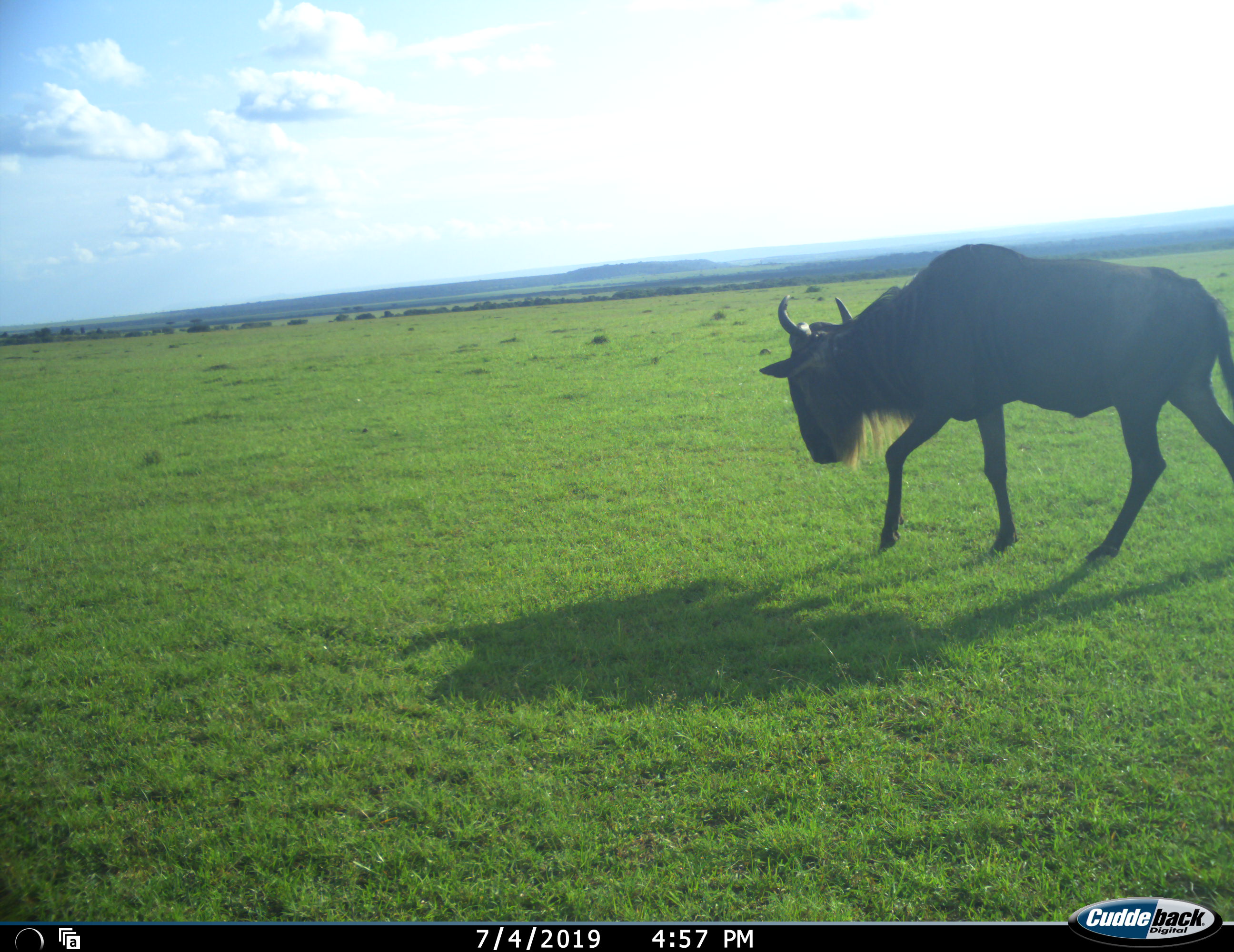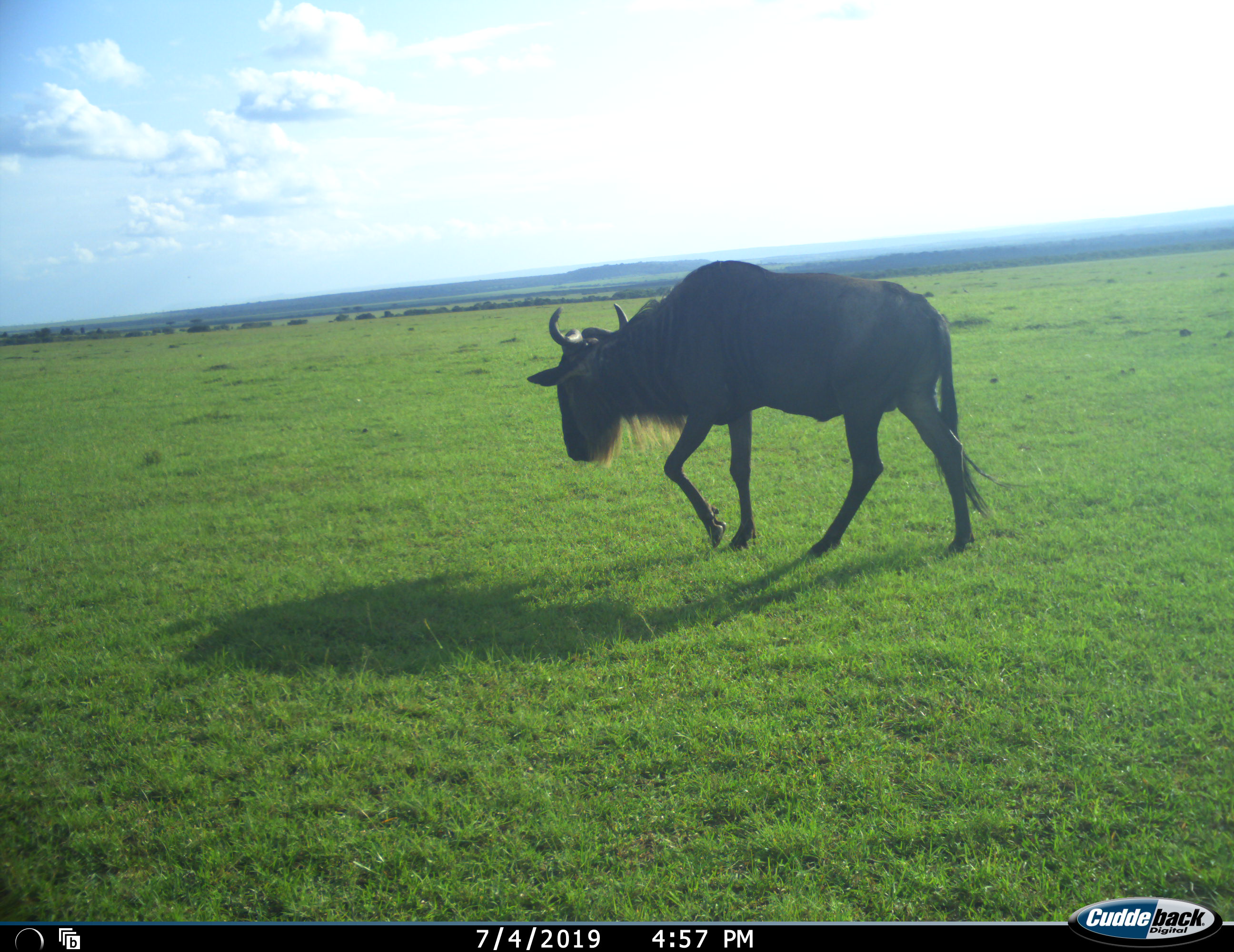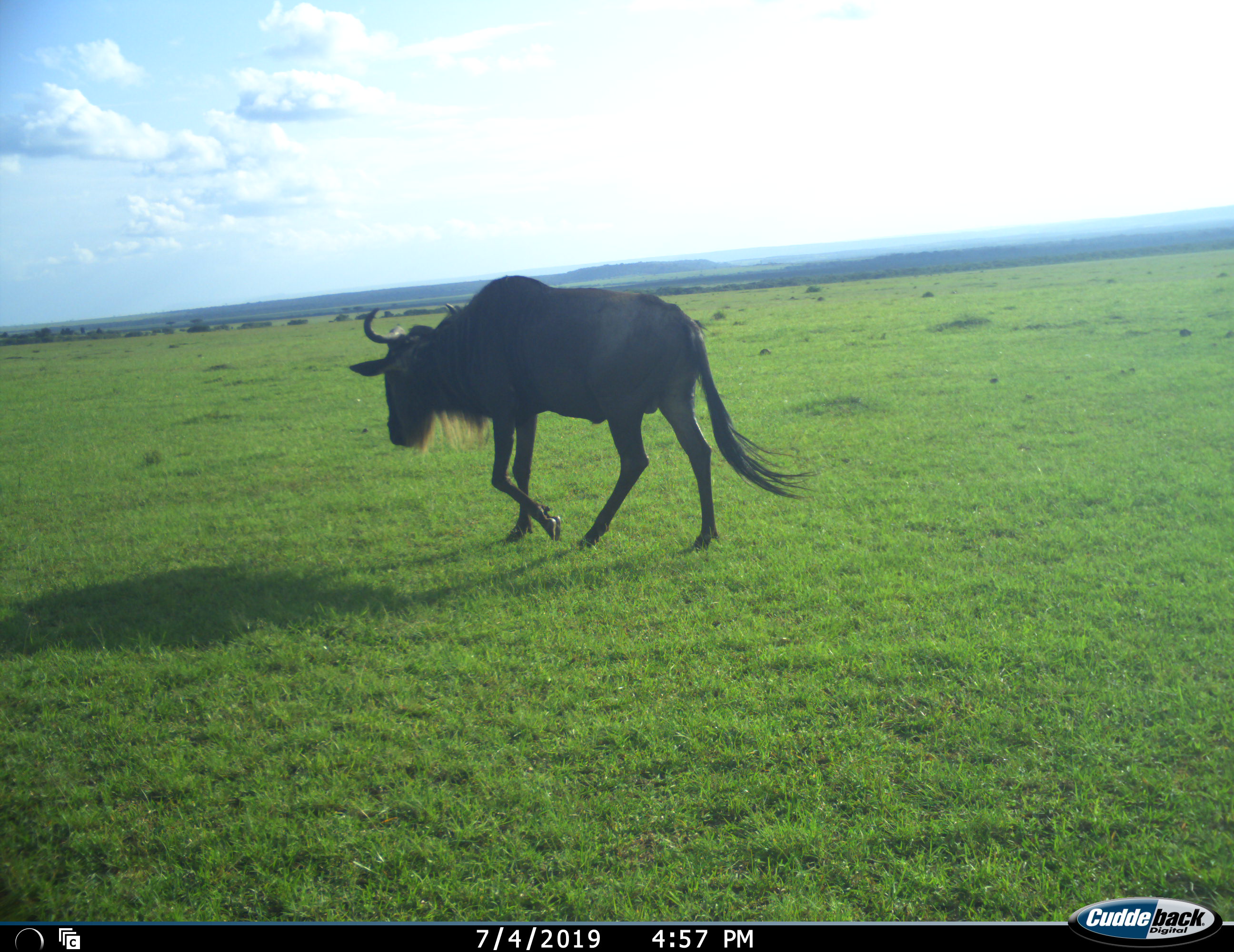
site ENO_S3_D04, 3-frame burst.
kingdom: Animalia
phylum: Chordata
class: Mammalia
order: Artiodactyla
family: Bovidae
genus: Connochaetes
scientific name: Connochaetes taurinus taurinus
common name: blue wildebeest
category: wildebeestblue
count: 1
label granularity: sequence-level